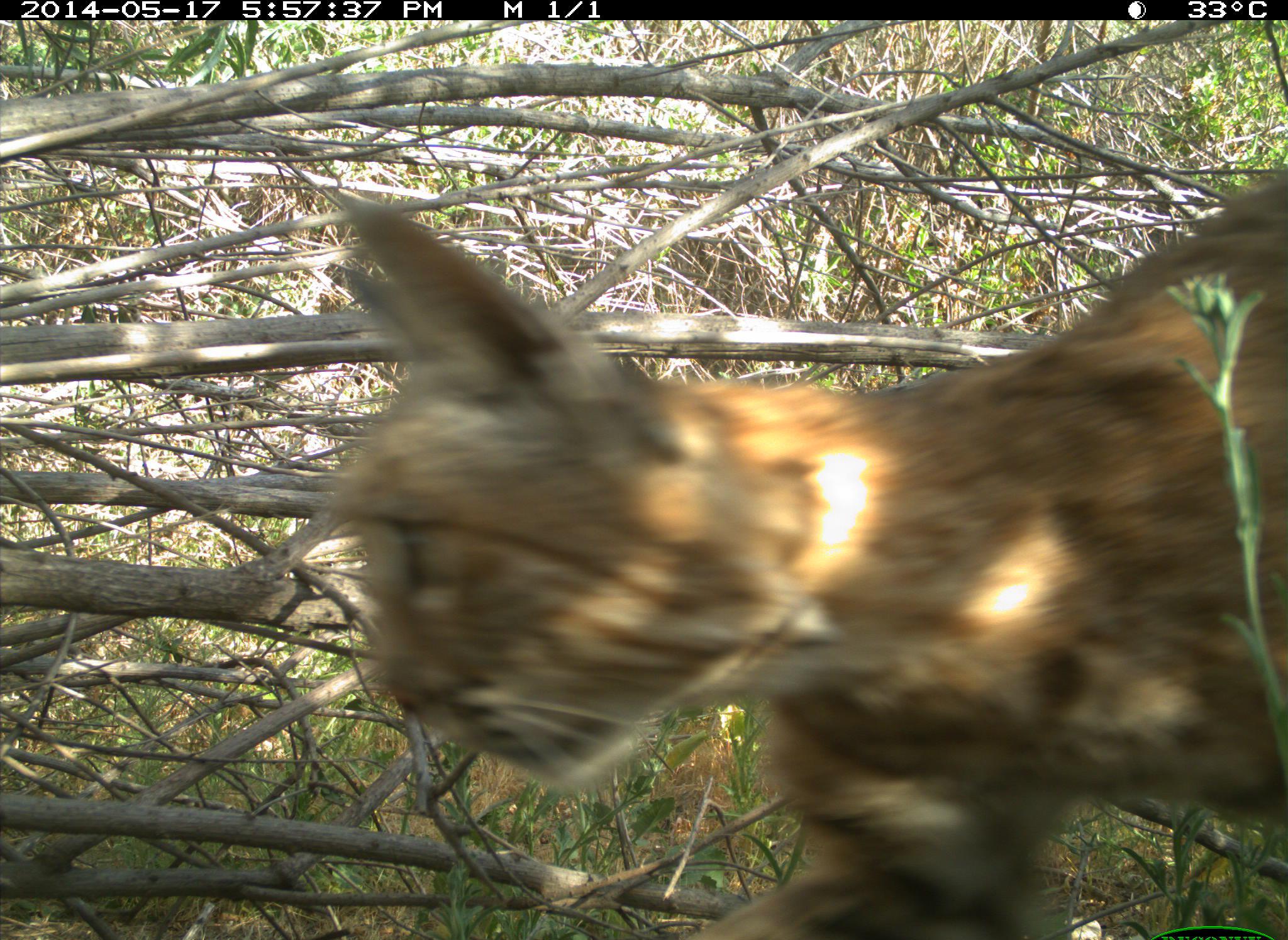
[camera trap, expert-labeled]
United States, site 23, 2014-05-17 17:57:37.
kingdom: Animalia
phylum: Chordata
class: Mammalia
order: Carnivora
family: Felidae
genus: Lynx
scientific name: Lynx rufus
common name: bobcat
Bobcat (Lynx rufus).